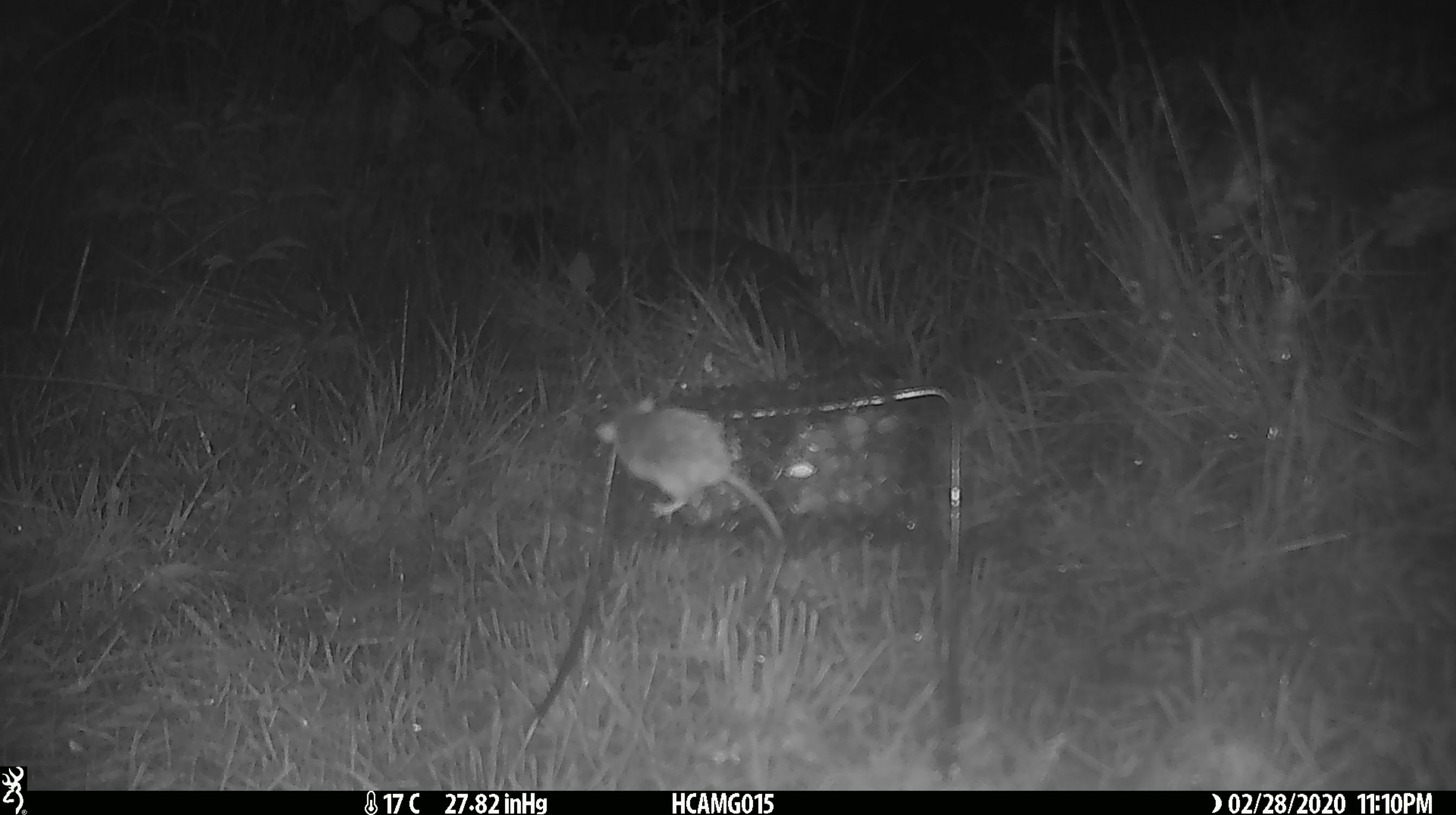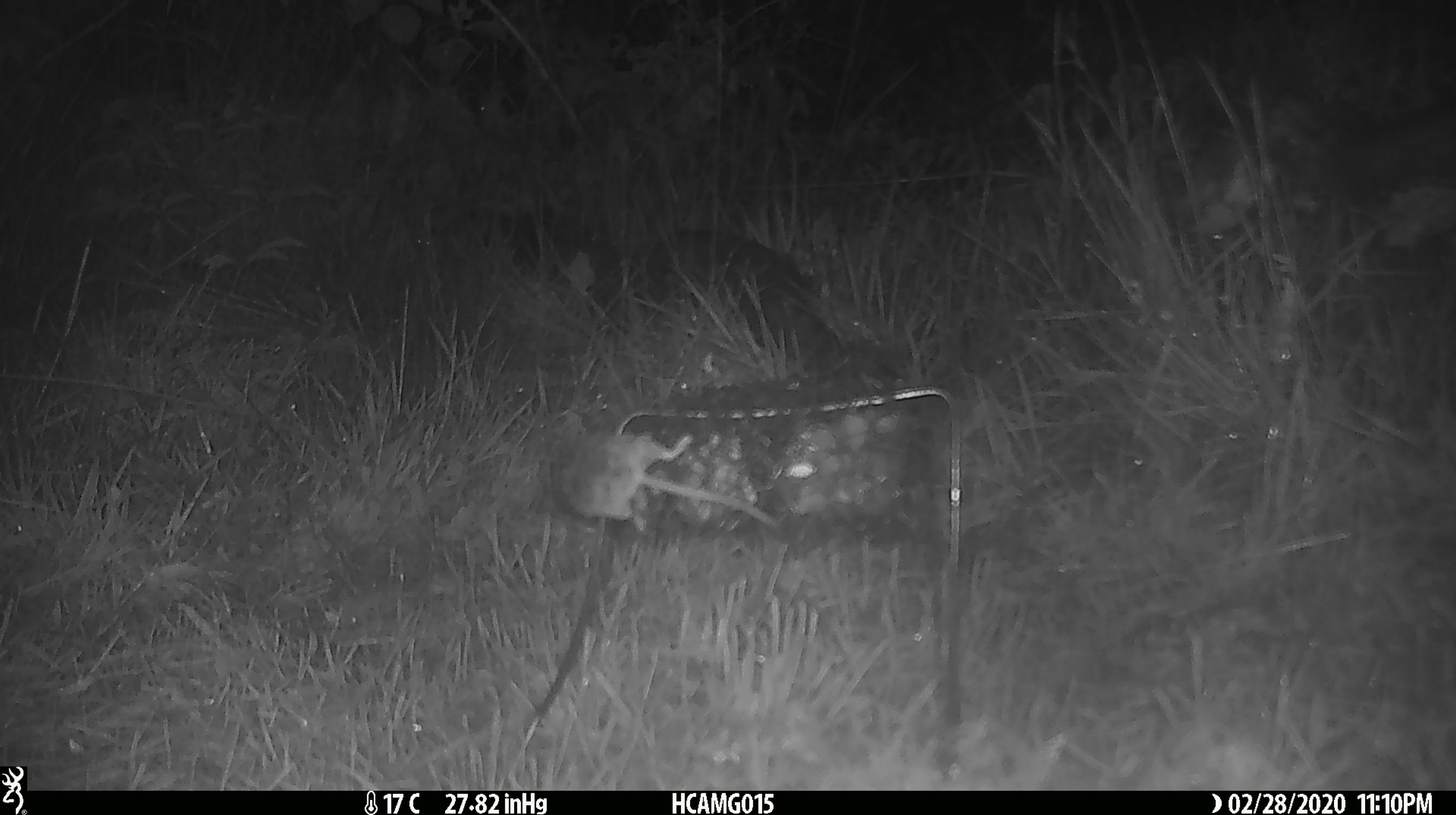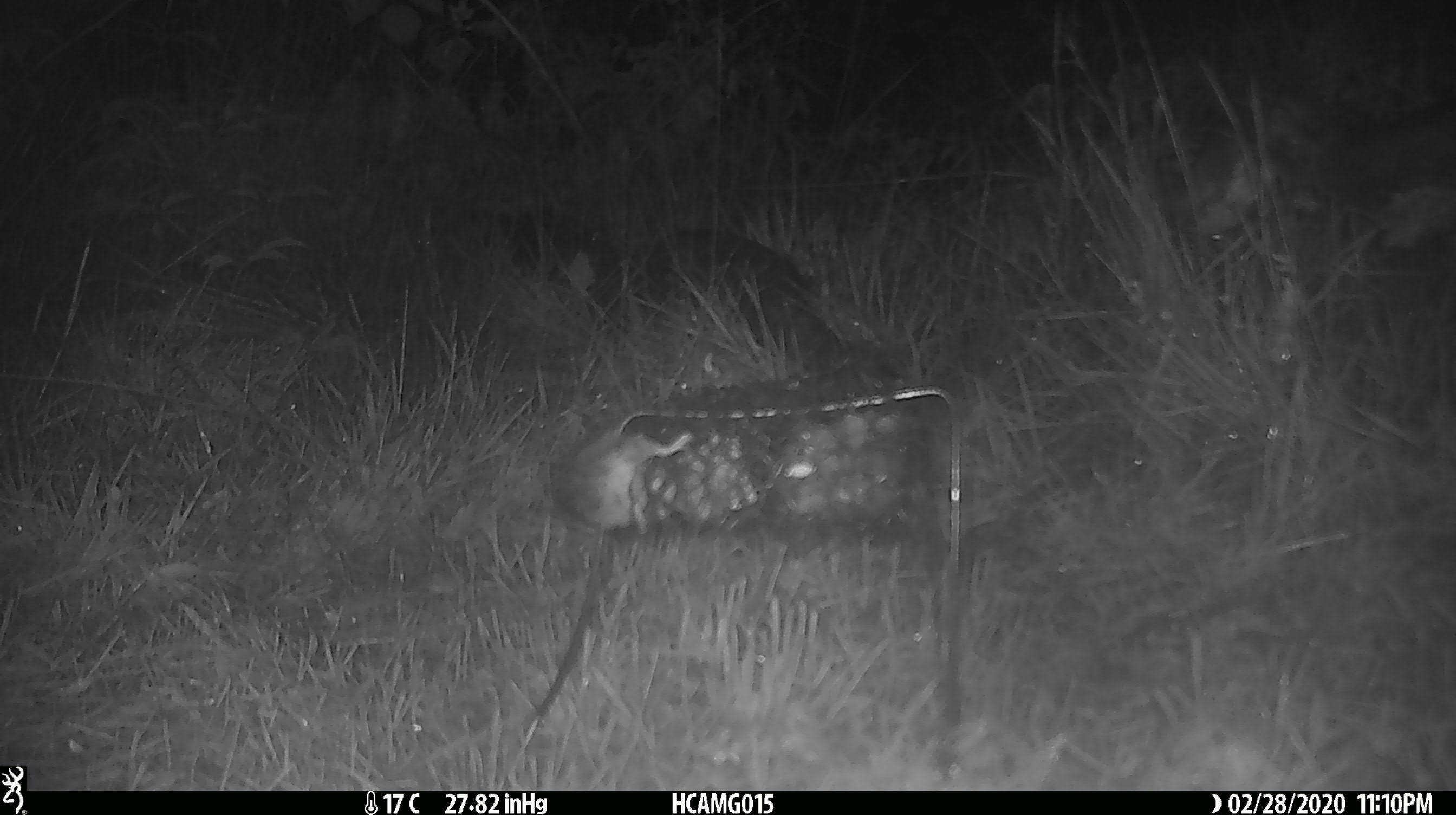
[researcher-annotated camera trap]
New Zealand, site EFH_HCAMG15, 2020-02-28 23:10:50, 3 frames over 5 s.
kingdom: Animalia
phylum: Chordata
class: Mammalia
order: Rodentia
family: Muridae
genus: Mus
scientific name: Mus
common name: mouse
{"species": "mouse (Mus)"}